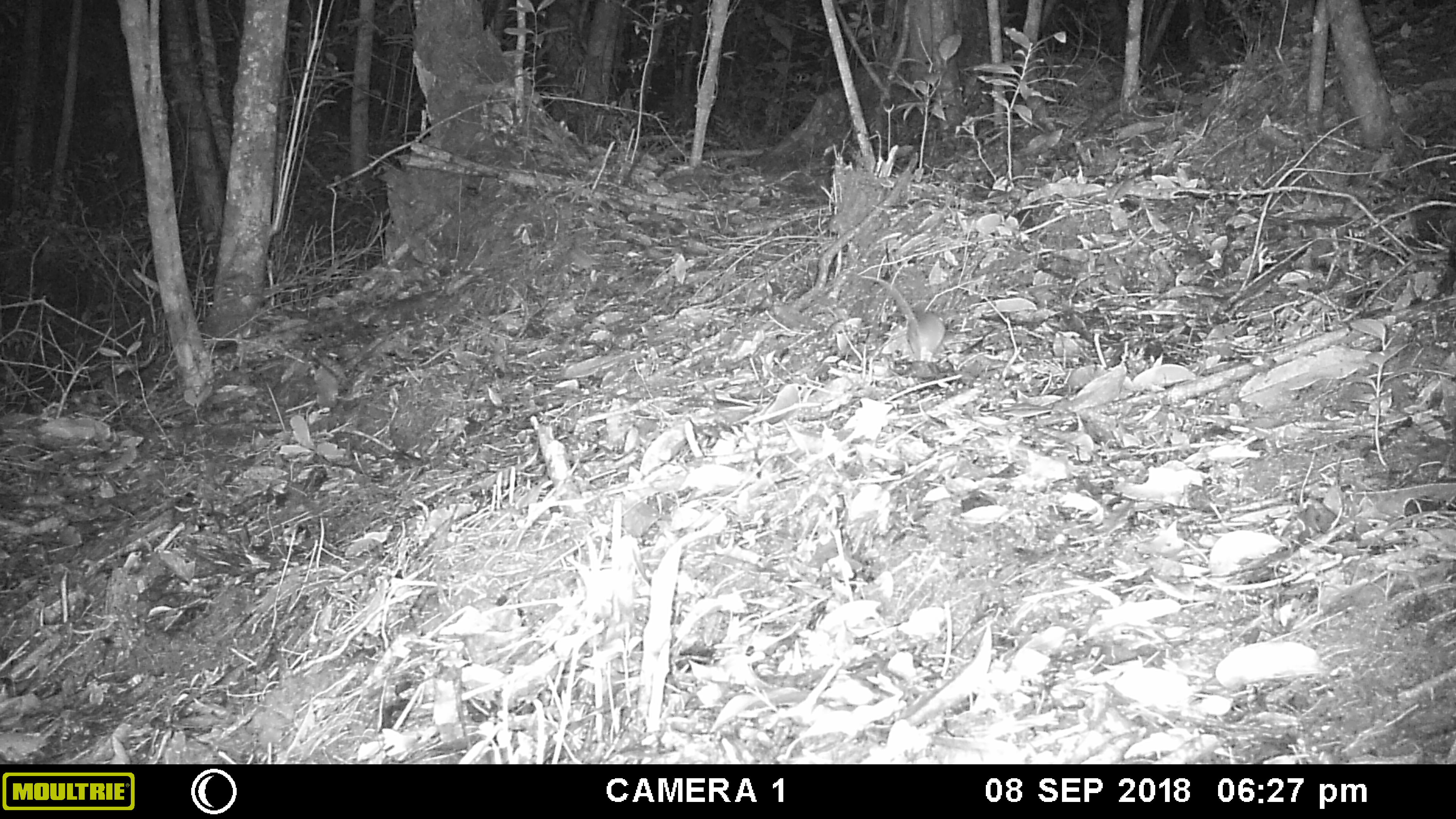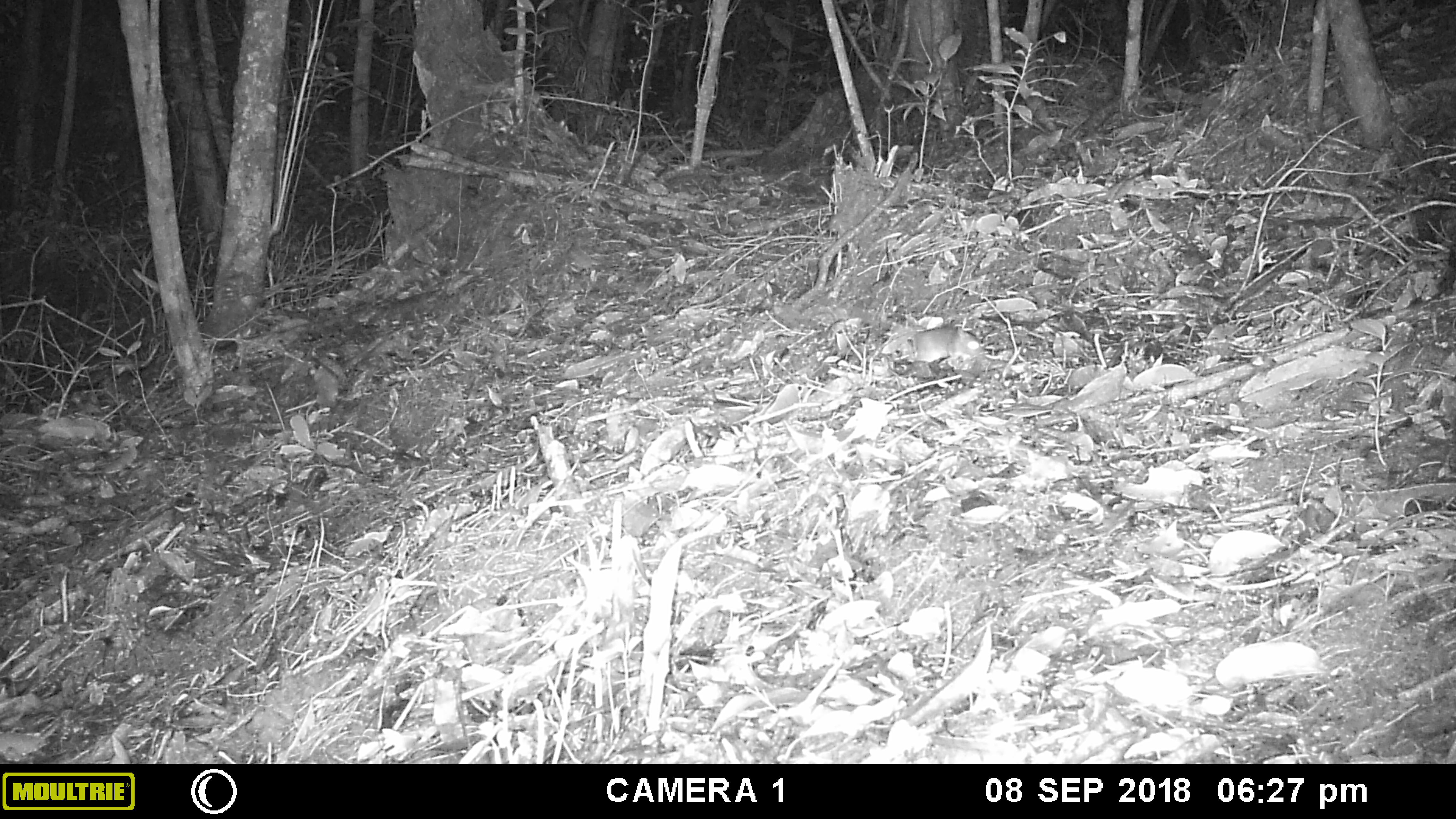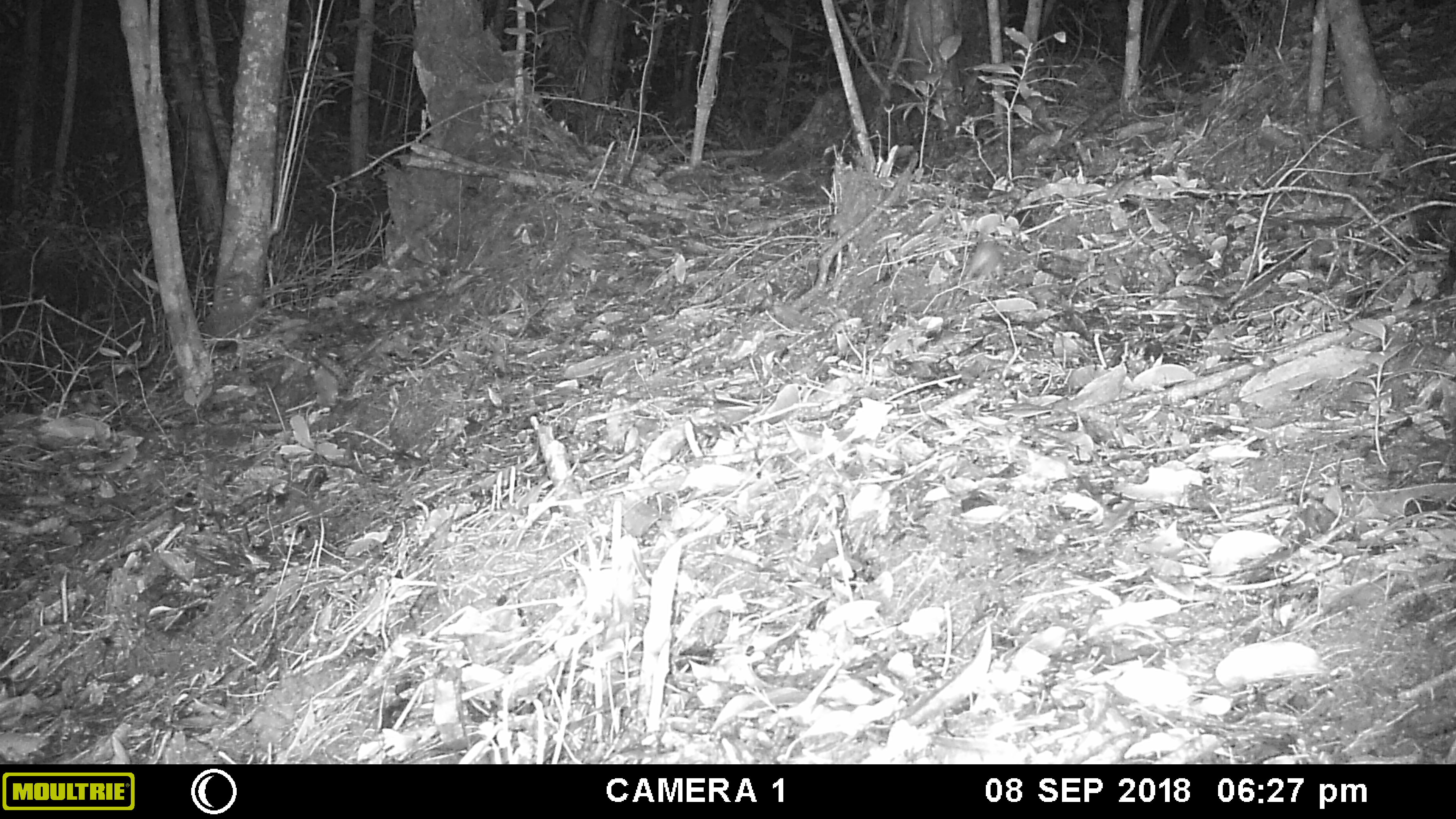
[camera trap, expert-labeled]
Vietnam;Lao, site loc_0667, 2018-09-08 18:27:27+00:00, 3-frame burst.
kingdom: Animalia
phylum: Chordata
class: Mammalia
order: Rodentia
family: Muridae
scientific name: Muridae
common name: old-world mice and rats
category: unidentified murid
Unidentified murid (old-world mice and rats) (Muridae). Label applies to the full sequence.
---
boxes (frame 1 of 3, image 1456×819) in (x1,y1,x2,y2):
unidentified murid: (857,273,947,363)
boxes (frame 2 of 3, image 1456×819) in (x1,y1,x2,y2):
unidentified murid: (893,326,981,371)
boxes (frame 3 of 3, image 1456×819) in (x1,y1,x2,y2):
unidentified murid: (963,227,1004,288)